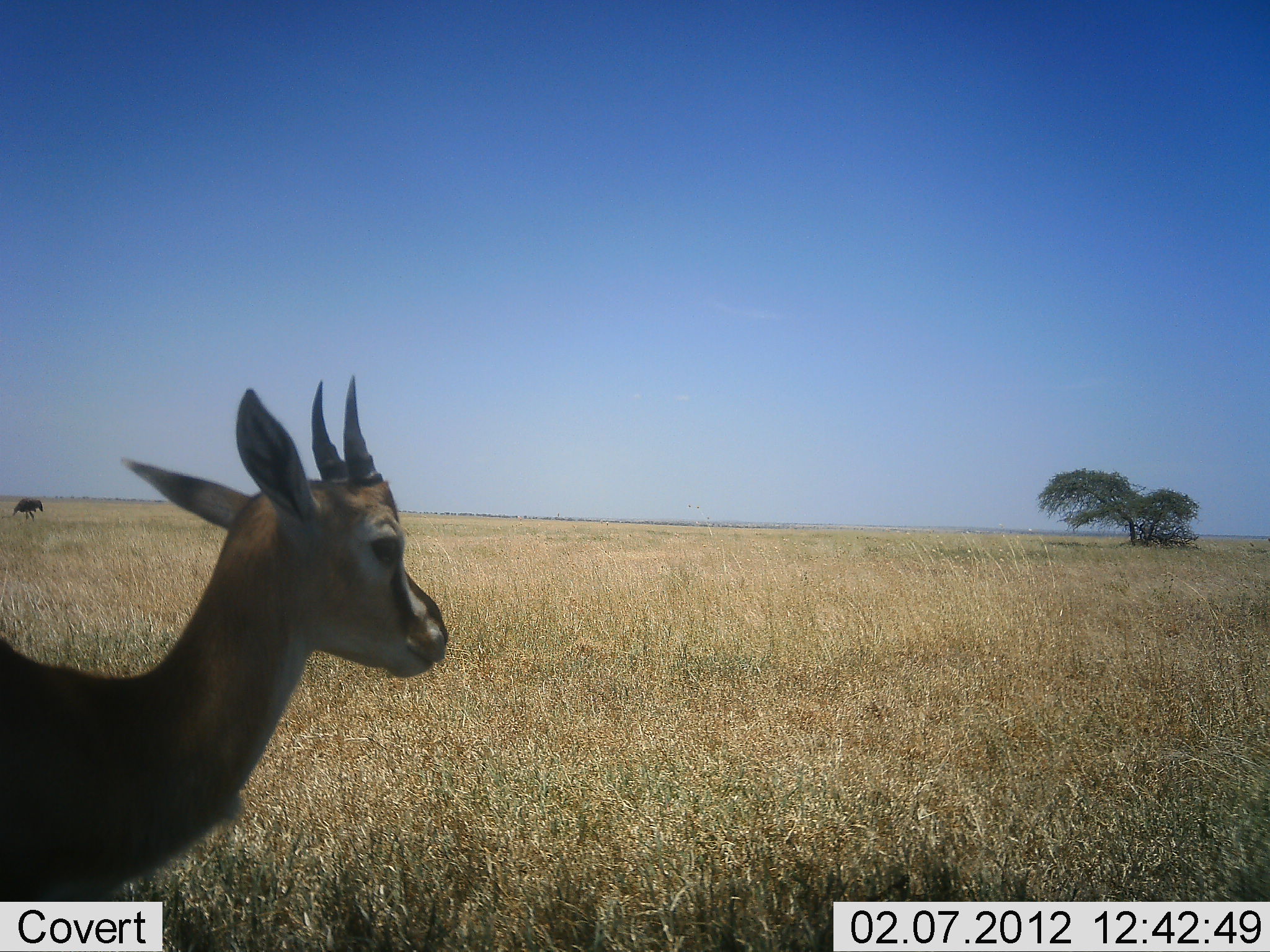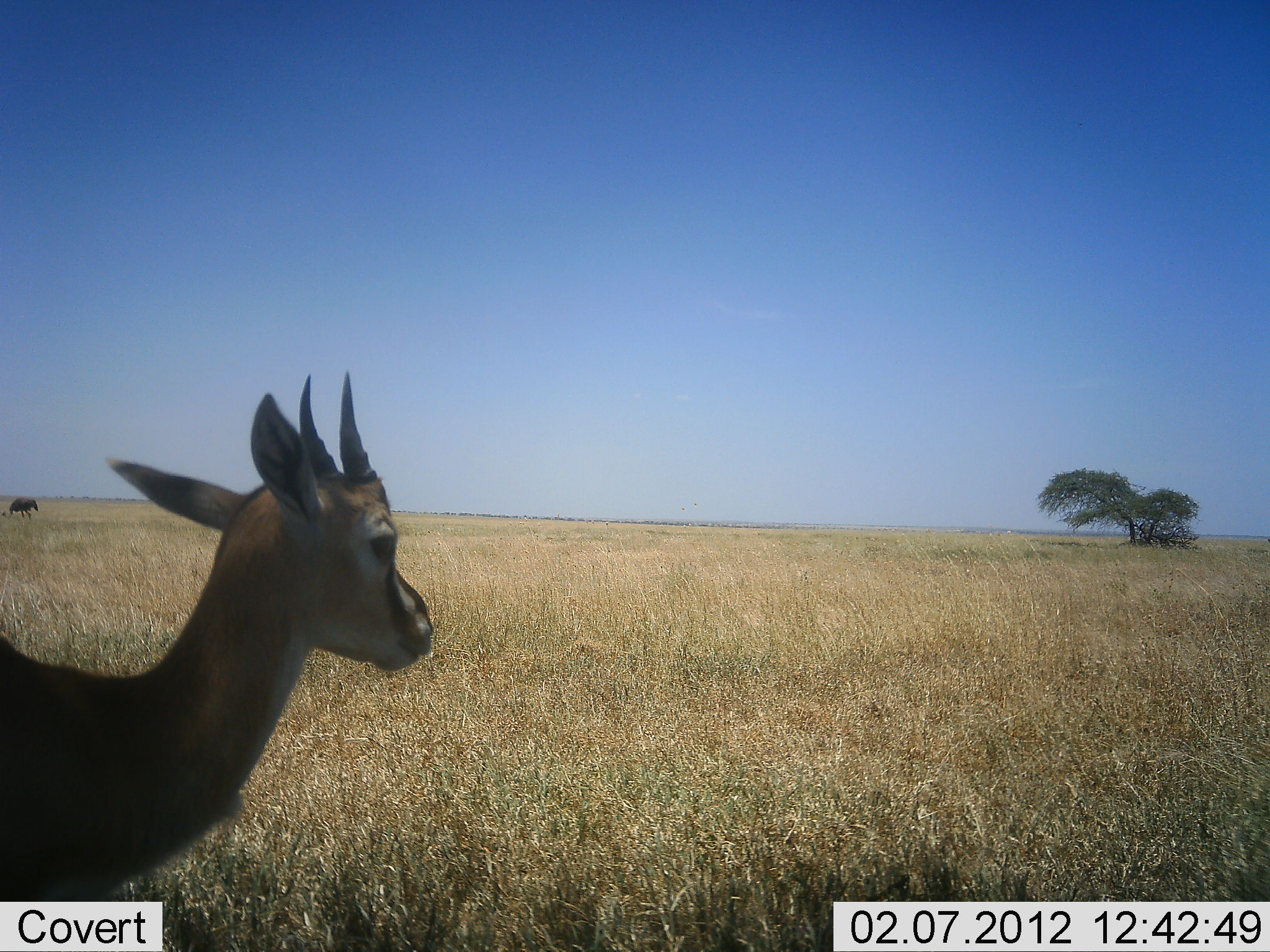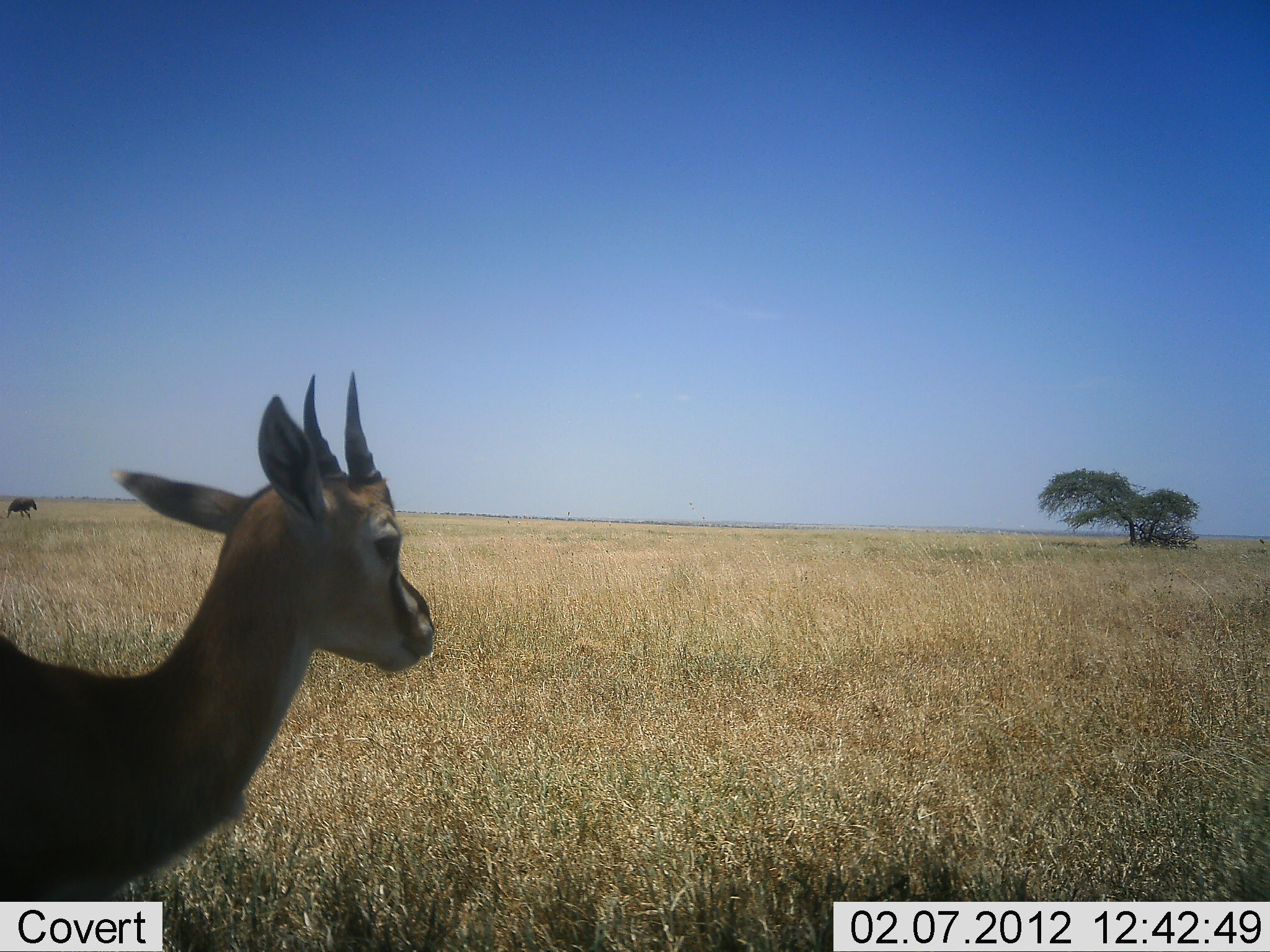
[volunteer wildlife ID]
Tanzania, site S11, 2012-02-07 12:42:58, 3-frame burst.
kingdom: Animalia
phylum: Chordata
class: Mammalia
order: Artiodactyla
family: Bovidae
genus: Eudorcas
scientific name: Eudorcas thomsonii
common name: thomson's gazelle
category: gazellethomsons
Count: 1.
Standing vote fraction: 95%.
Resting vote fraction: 5%.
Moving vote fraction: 0%.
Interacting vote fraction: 0%.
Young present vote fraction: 10%.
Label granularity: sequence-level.